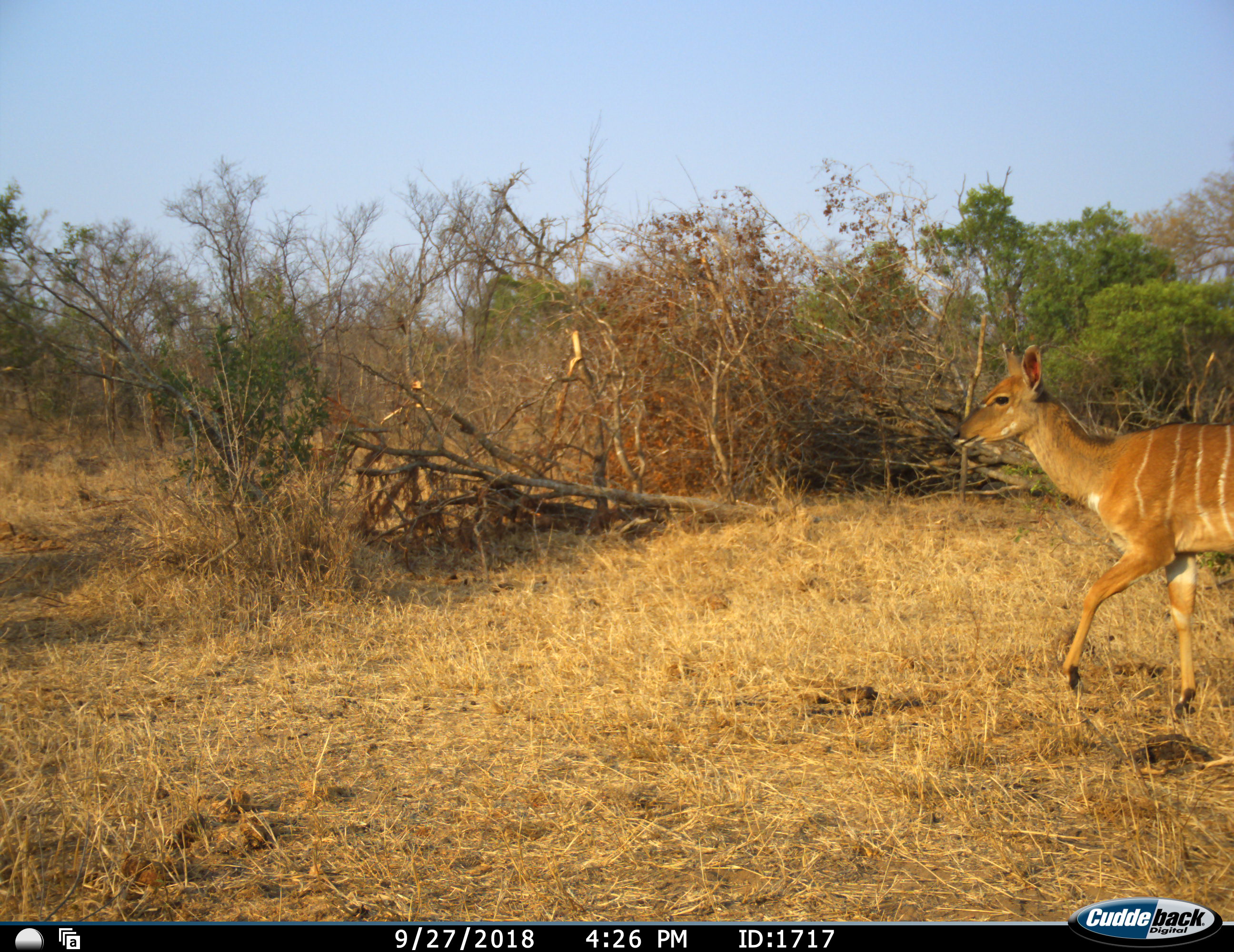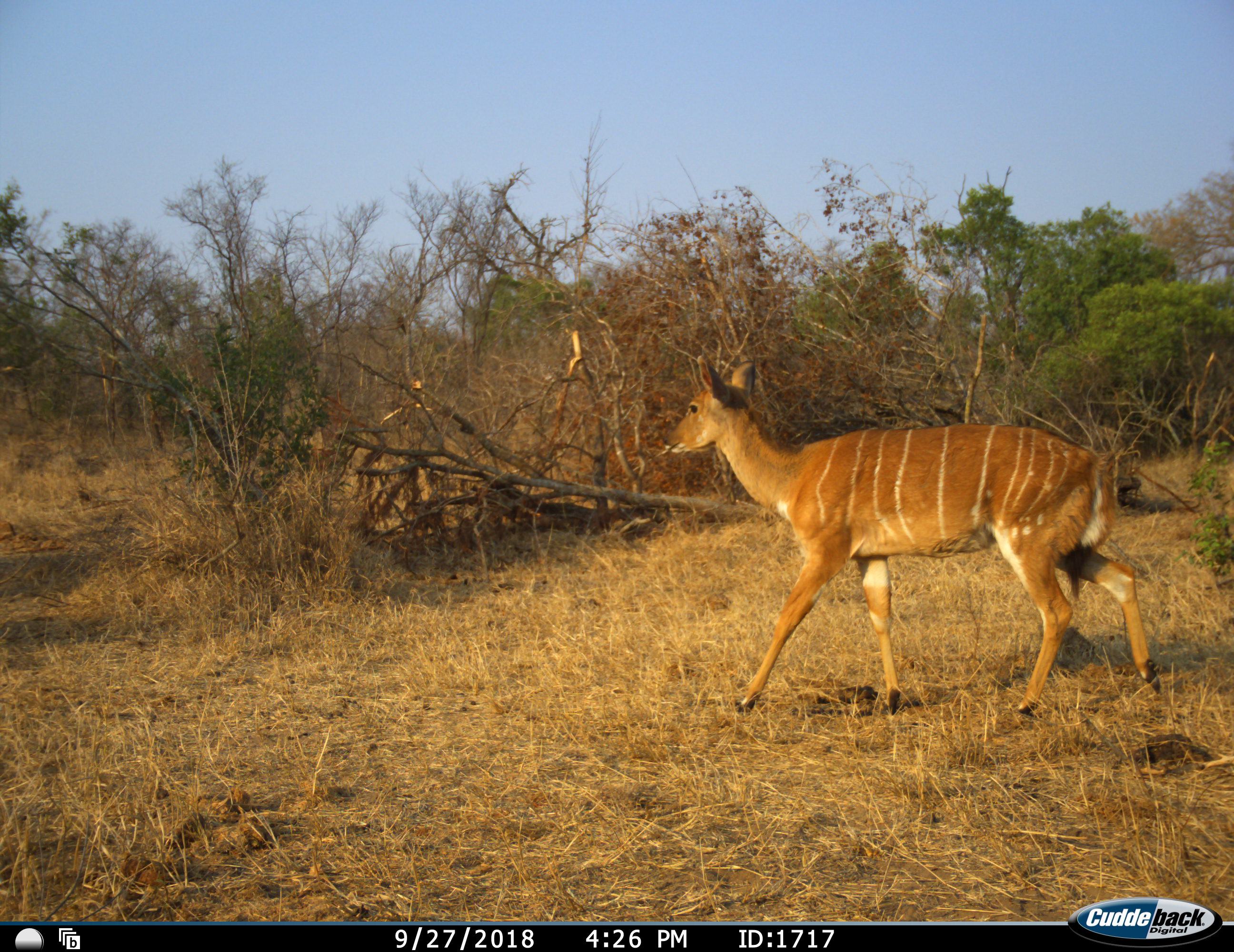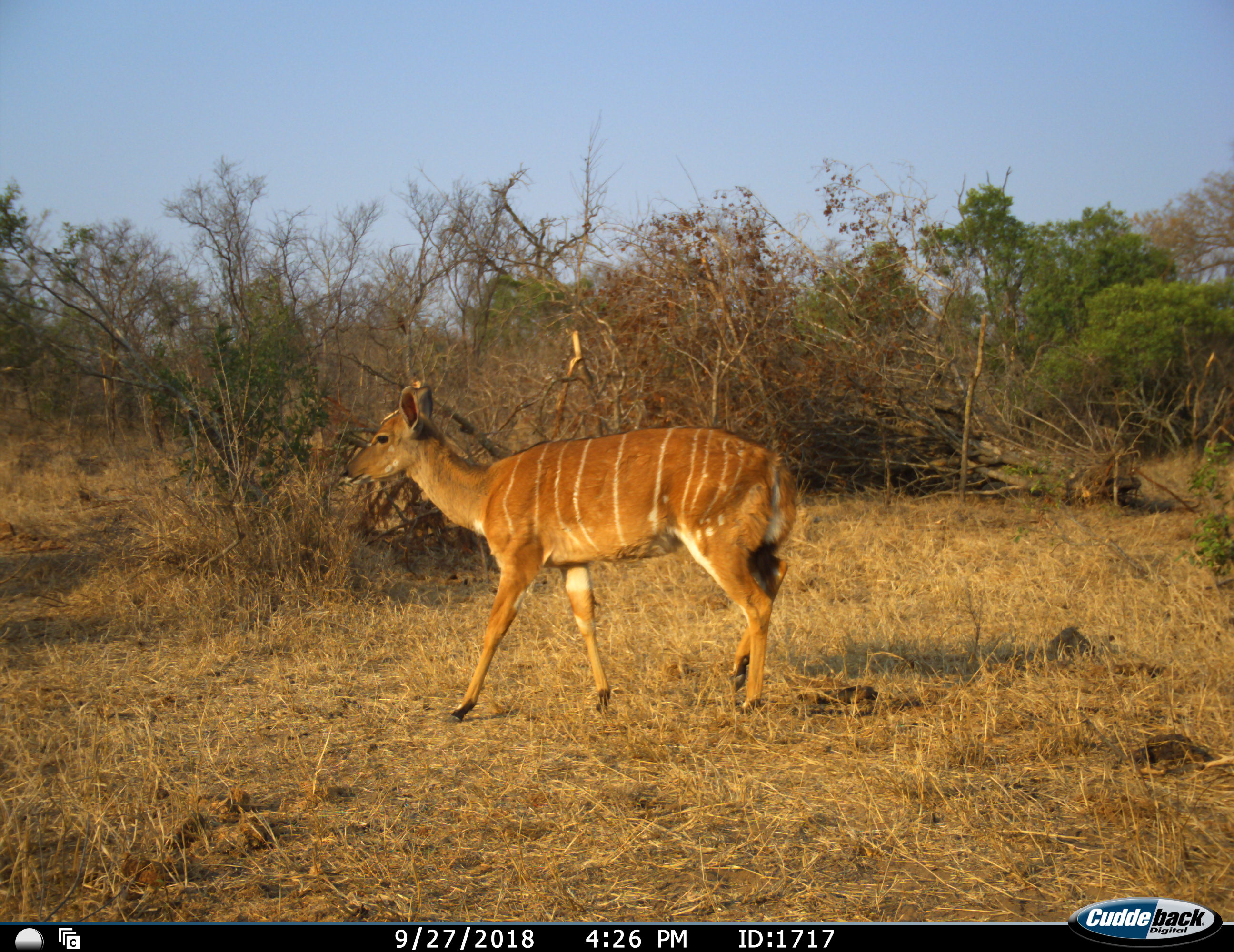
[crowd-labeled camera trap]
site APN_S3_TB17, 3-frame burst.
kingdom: Animalia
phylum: Chordata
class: Mammalia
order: Artiodactyla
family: Bovidae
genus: Tragelaphus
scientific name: Tragelaphus angasii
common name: nyala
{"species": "nyala (Tragelaphus angasii)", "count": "1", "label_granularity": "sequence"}